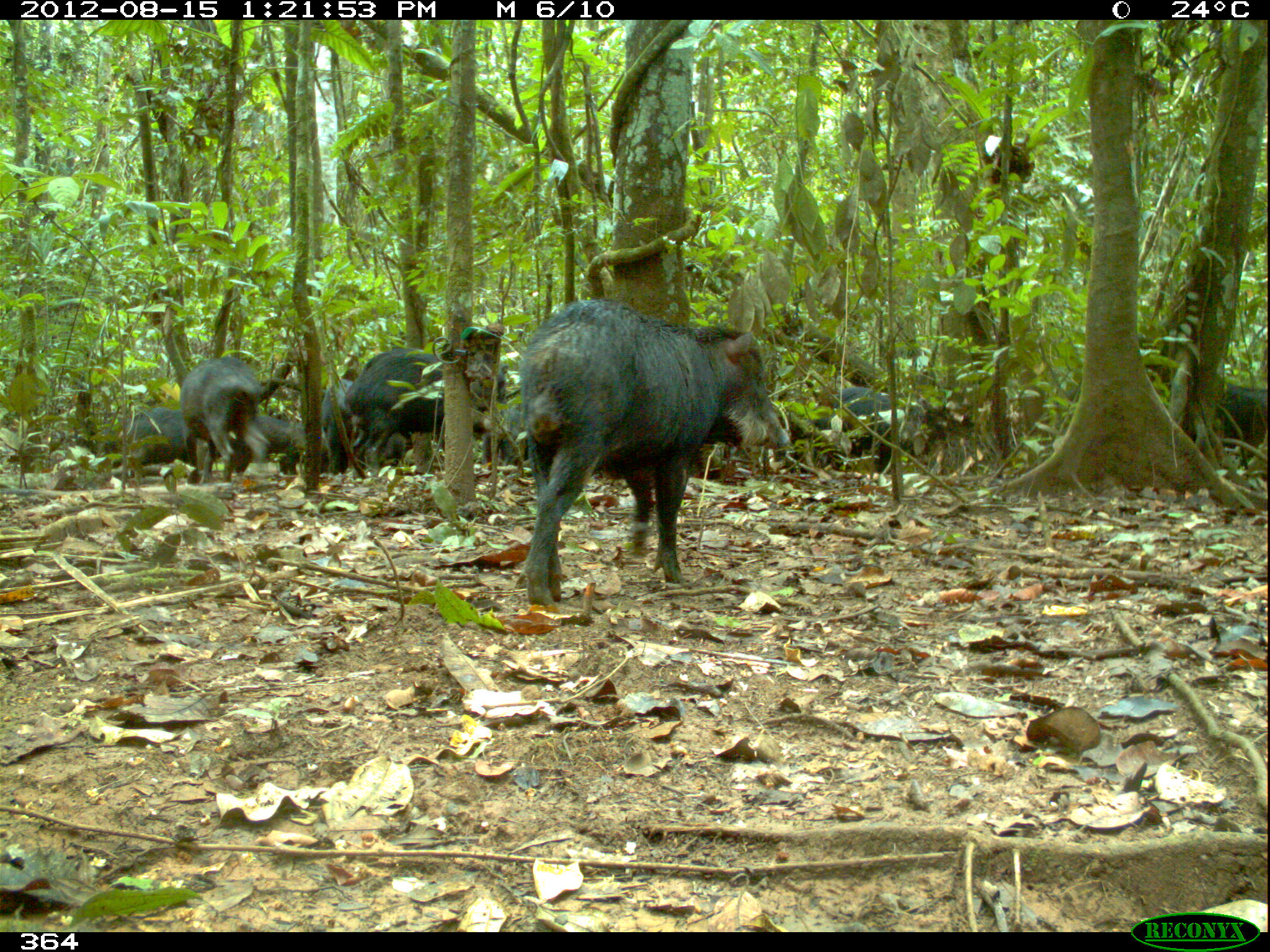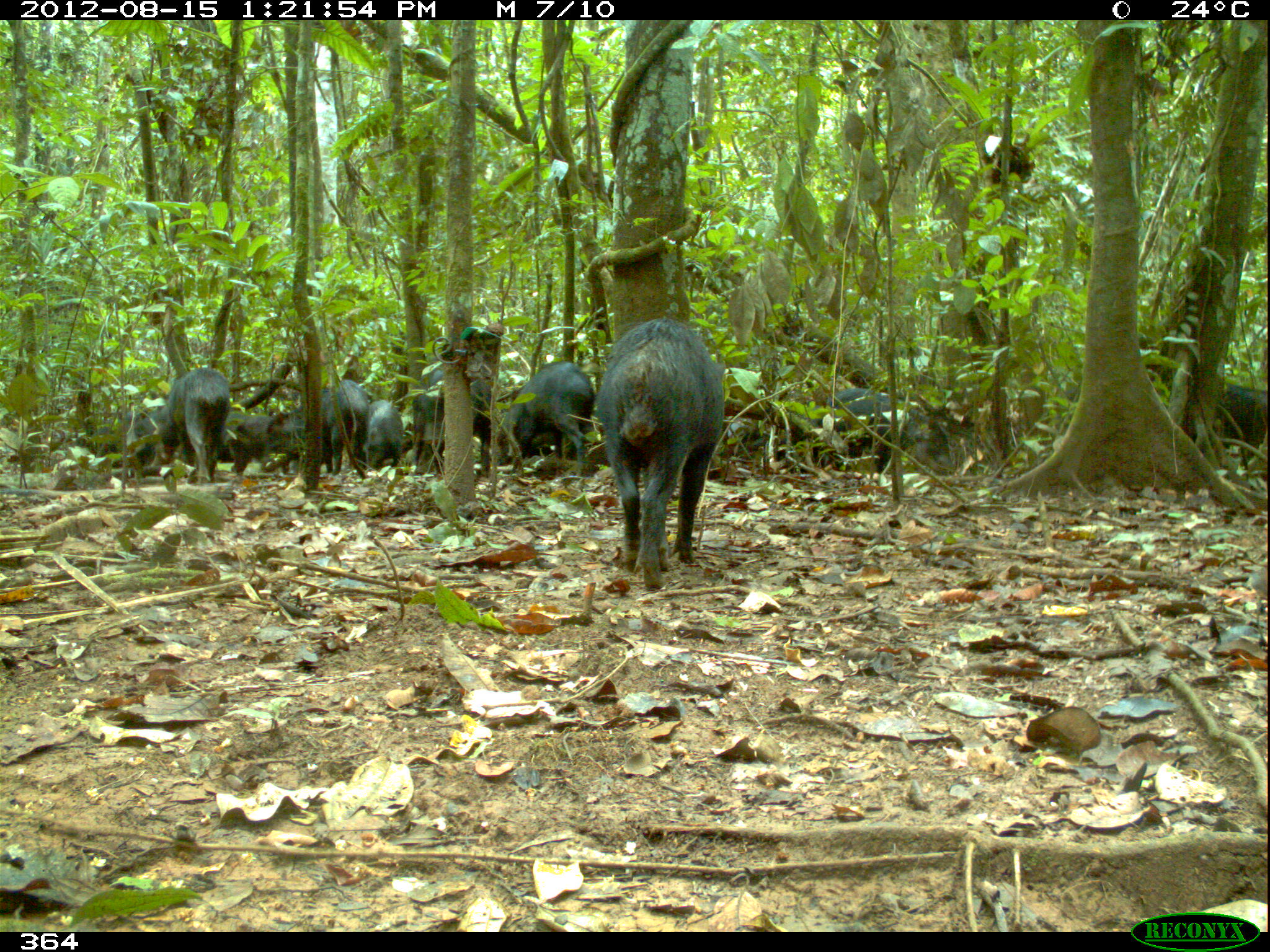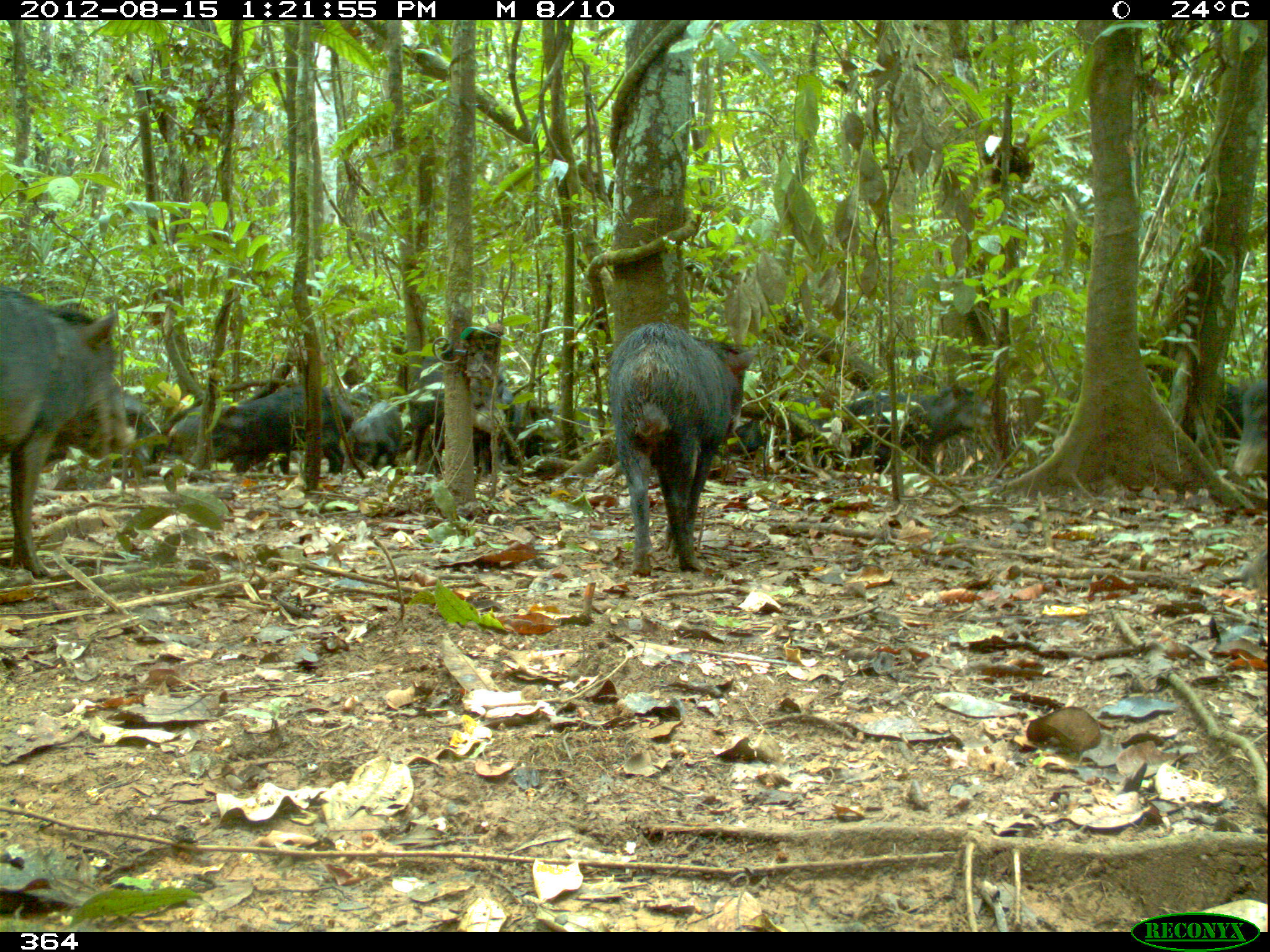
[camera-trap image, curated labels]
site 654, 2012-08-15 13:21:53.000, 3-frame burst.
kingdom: Animalia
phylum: Chordata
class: Mammalia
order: Artiodactyla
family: Tayassuidae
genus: Tayassu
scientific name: Tayassu pecari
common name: white-lipped peccary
Tayassu pecari (white-lipped peccary).